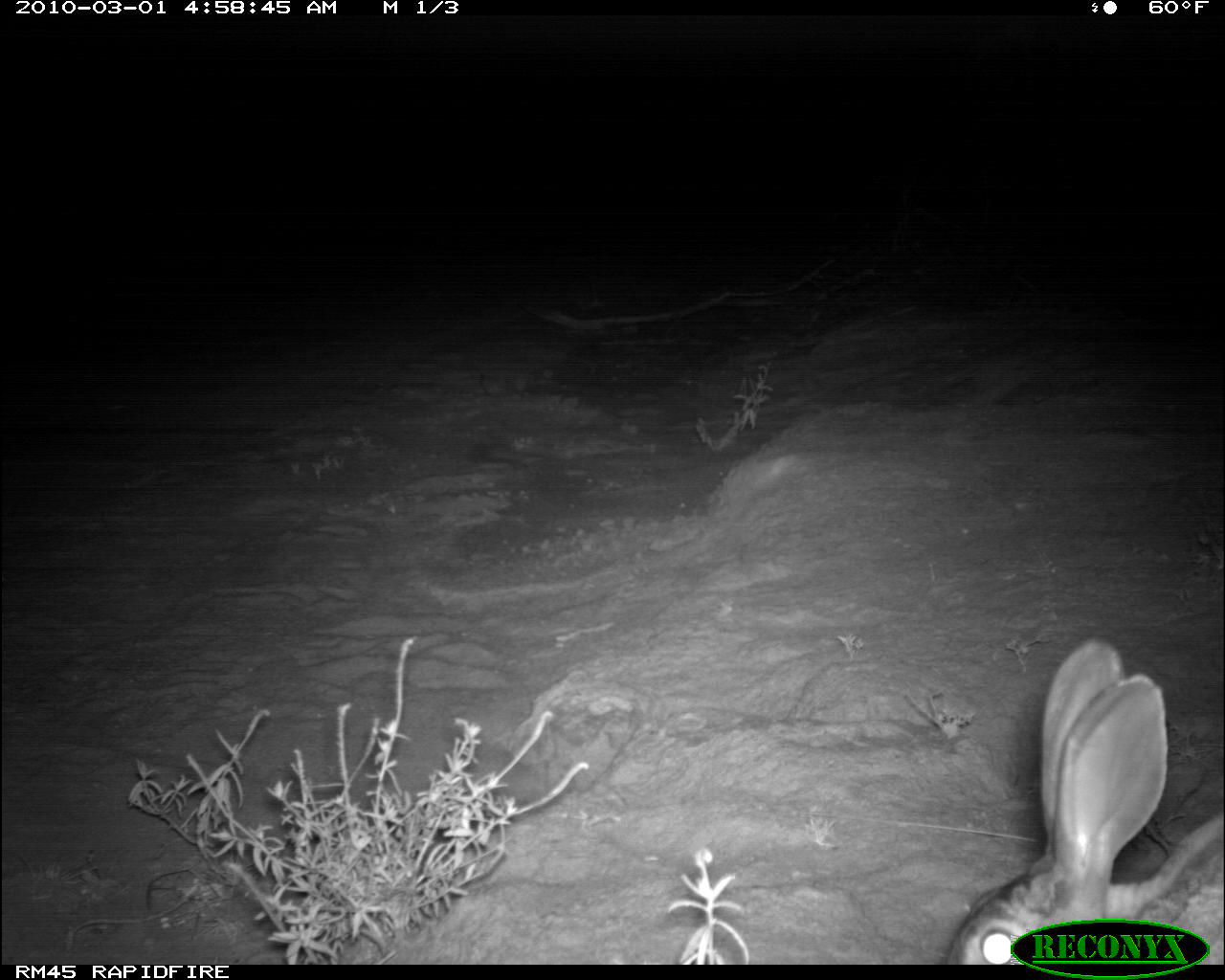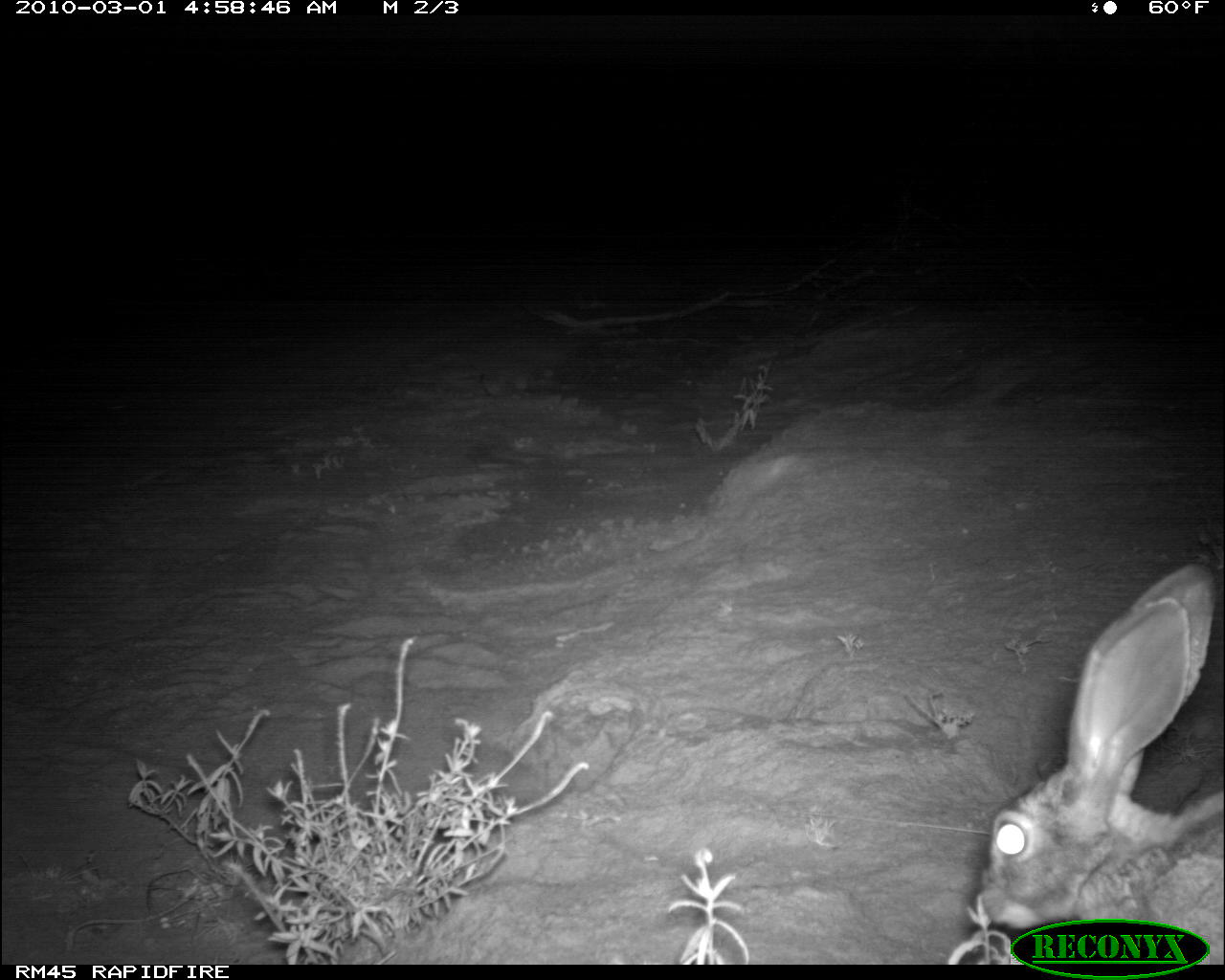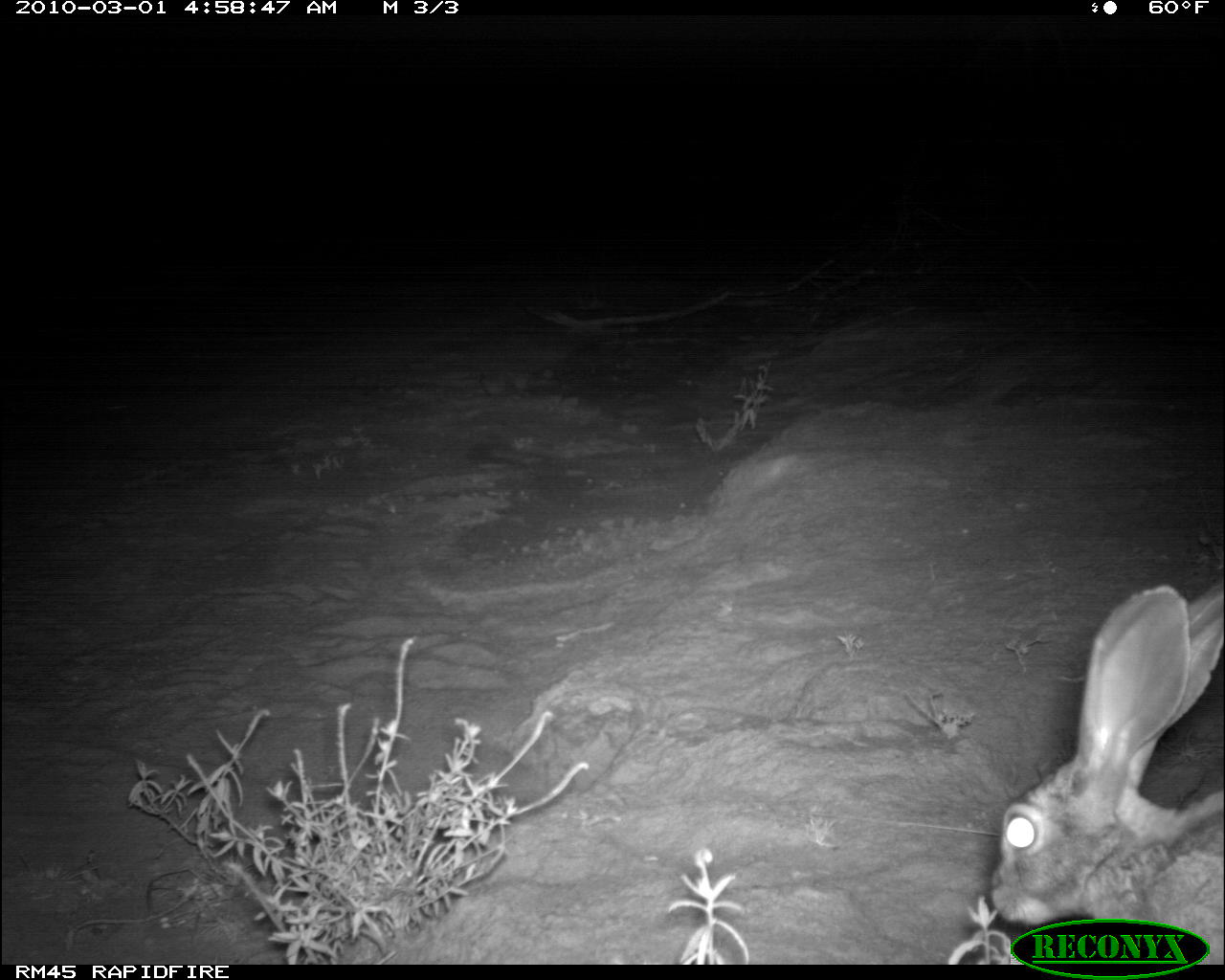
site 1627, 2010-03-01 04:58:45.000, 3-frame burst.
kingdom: Animalia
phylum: Chordata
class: Mammalia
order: Lagomorpha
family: Leporidae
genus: Lepus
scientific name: Lepus saxatilis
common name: scrub hare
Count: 1.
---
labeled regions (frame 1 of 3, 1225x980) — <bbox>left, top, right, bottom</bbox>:
lepus saxatilis: <bbox>944, 636, 1225, 977</bbox>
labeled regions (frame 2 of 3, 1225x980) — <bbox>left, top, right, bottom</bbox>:
lepus saxatilis: <bbox>969, 562, 1225, 965</bbox>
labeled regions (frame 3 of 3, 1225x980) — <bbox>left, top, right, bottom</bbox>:
lepus saxatilis: <bbox>987, 581, 1225, 965</bbox>